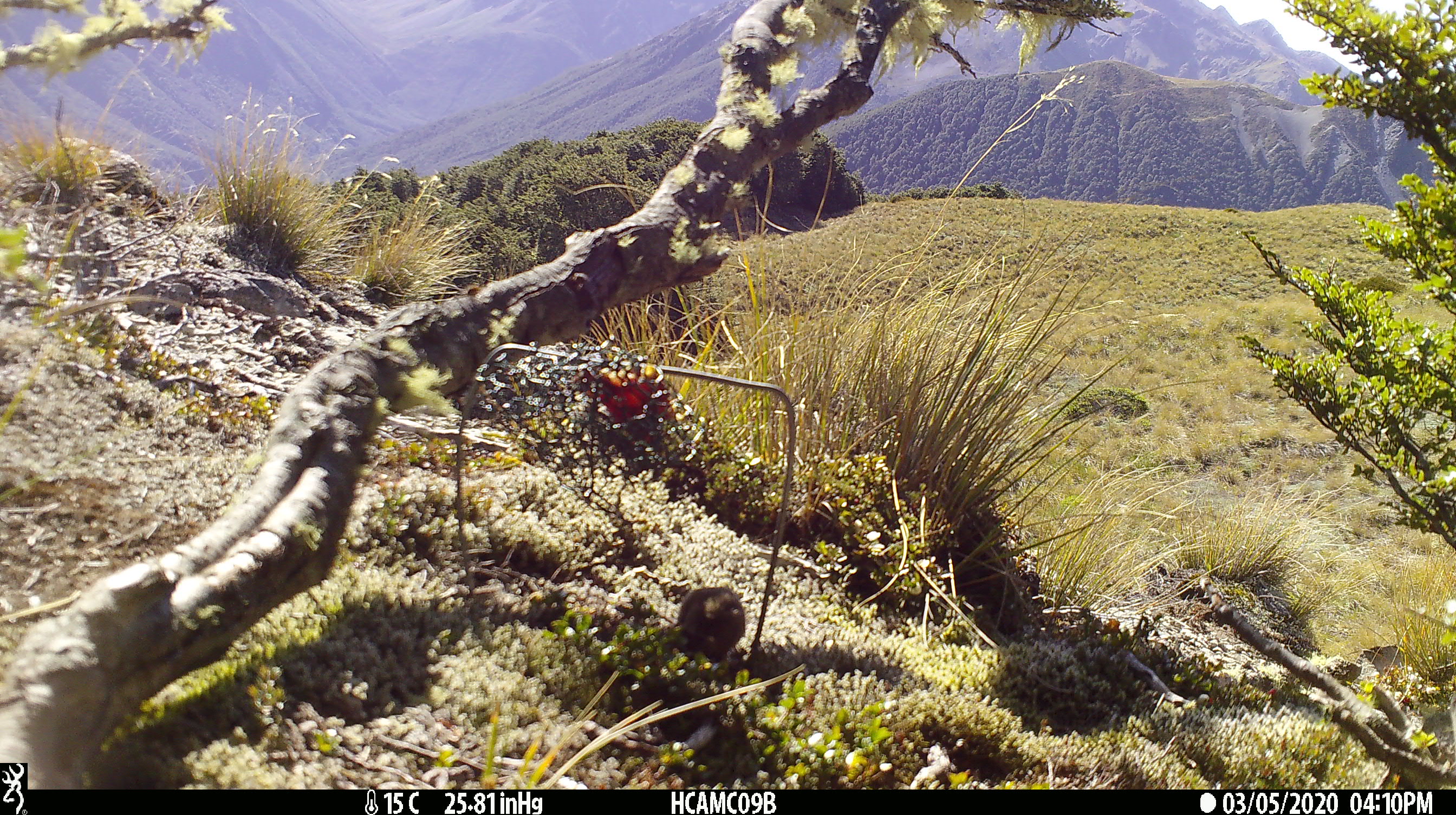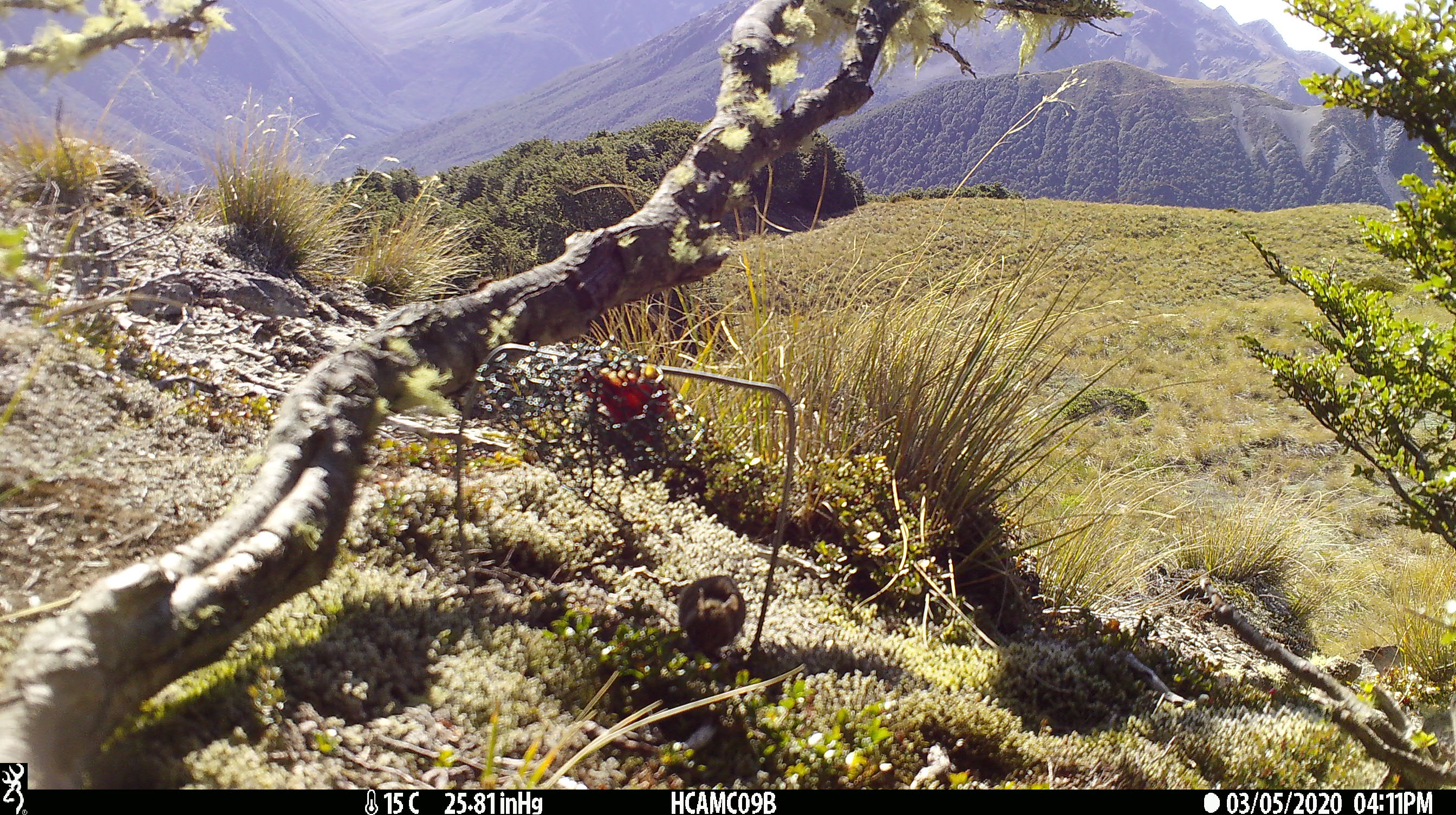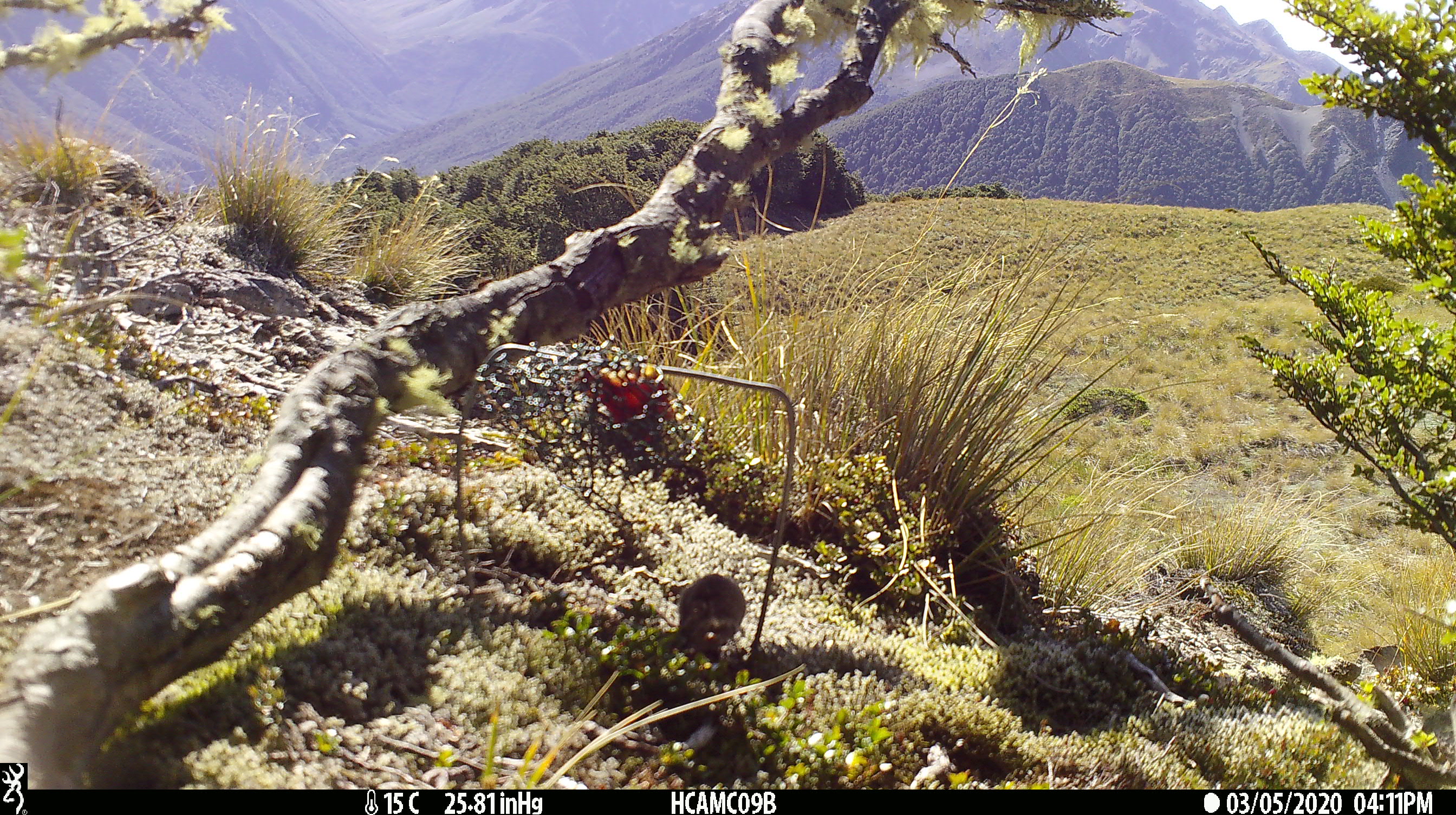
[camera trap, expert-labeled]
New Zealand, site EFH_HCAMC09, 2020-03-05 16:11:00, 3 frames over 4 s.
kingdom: Animalia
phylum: Chordata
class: Mammalia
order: Rodentia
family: Muridae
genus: Mus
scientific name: Mus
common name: mouse